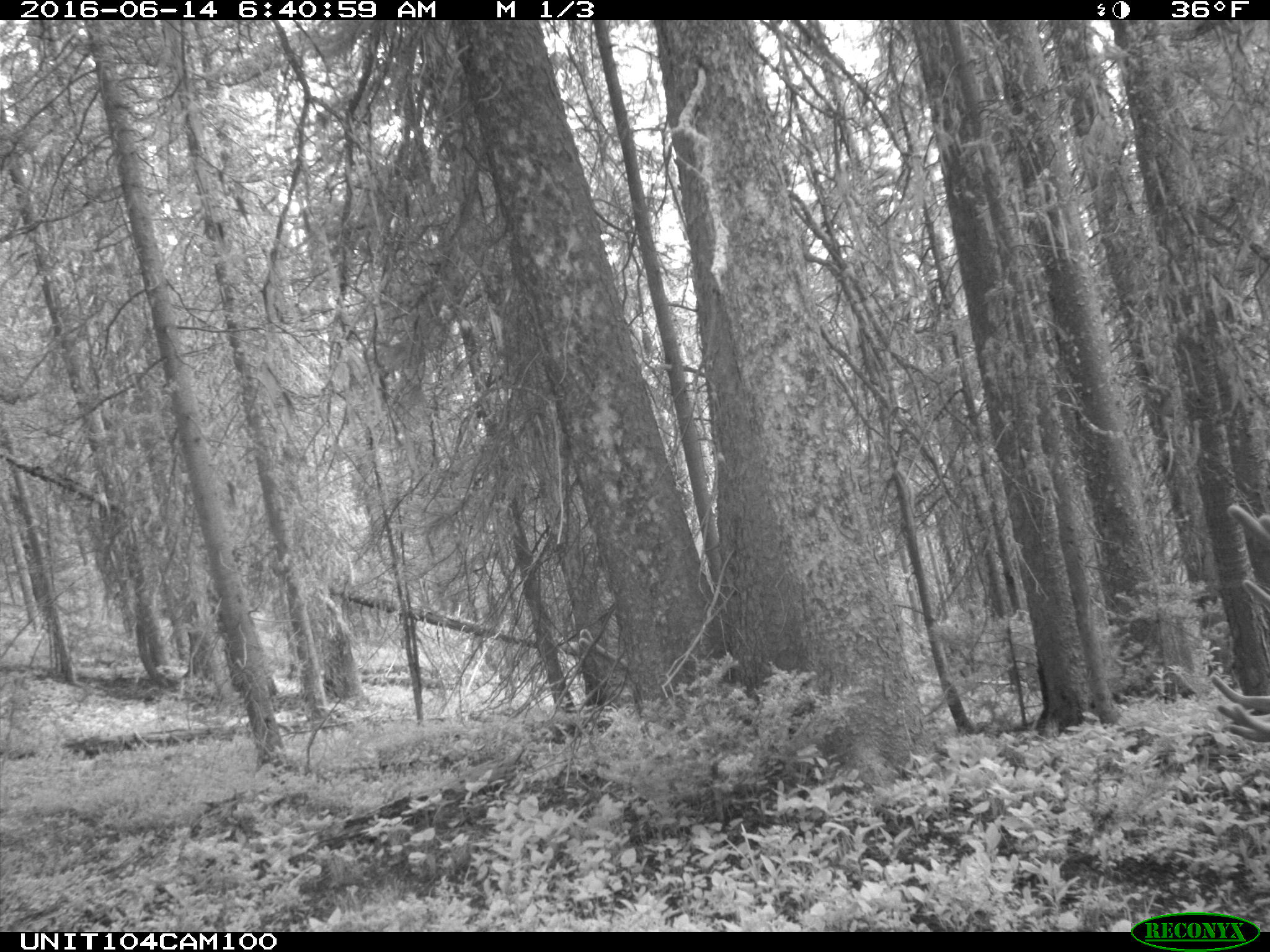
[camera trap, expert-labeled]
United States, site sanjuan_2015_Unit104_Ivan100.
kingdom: Animalia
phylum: Chordata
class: Mammalia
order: Artiodactyla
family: Cervidae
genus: Cervus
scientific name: Cervus elaphus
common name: red deer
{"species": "Cervus elaphus (red deer)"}